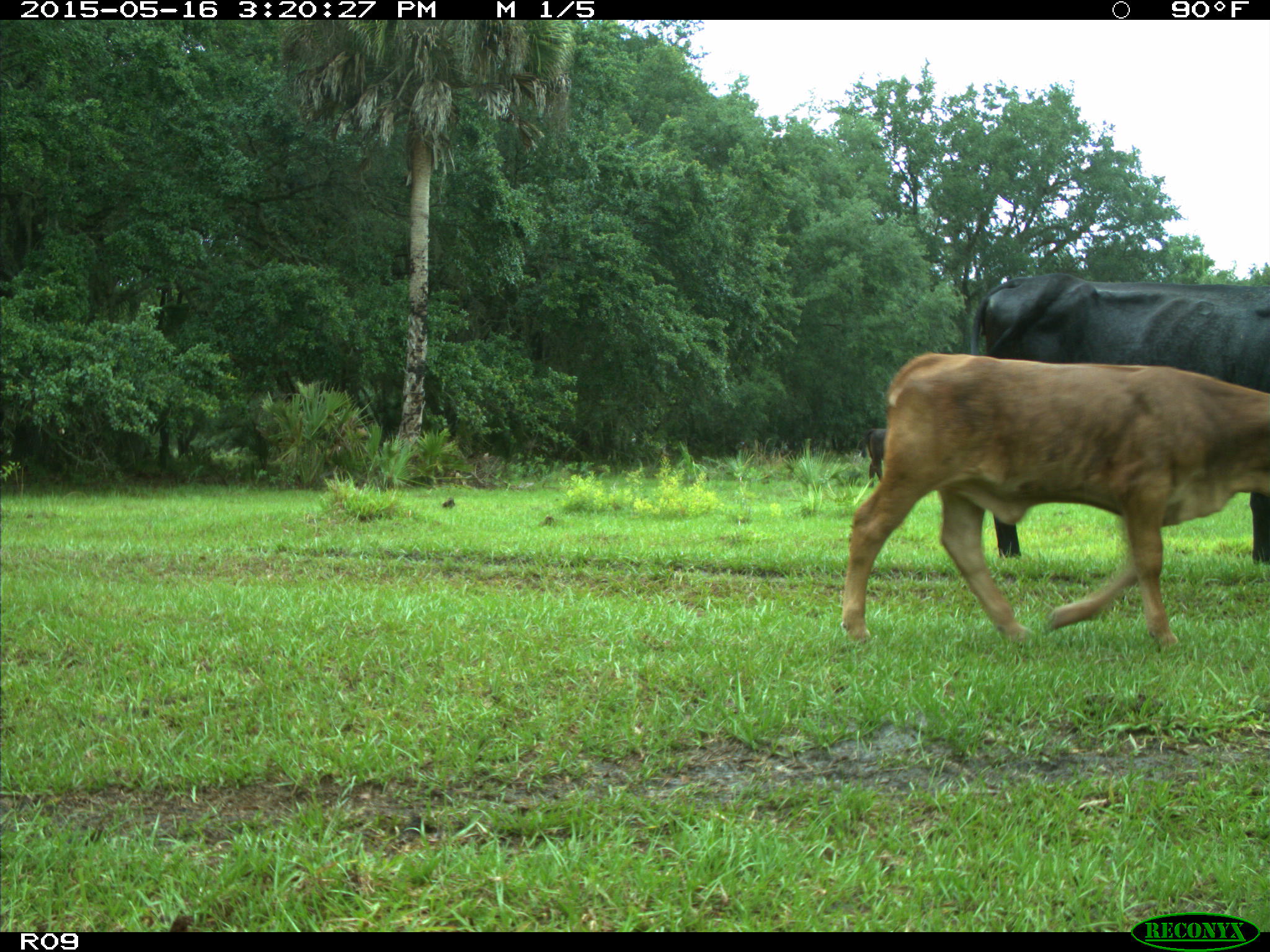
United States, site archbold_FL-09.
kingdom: Animalia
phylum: Chordata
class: Mammalia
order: Artiodactyla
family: Bovidae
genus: Bos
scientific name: Bos taurus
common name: domestic cow